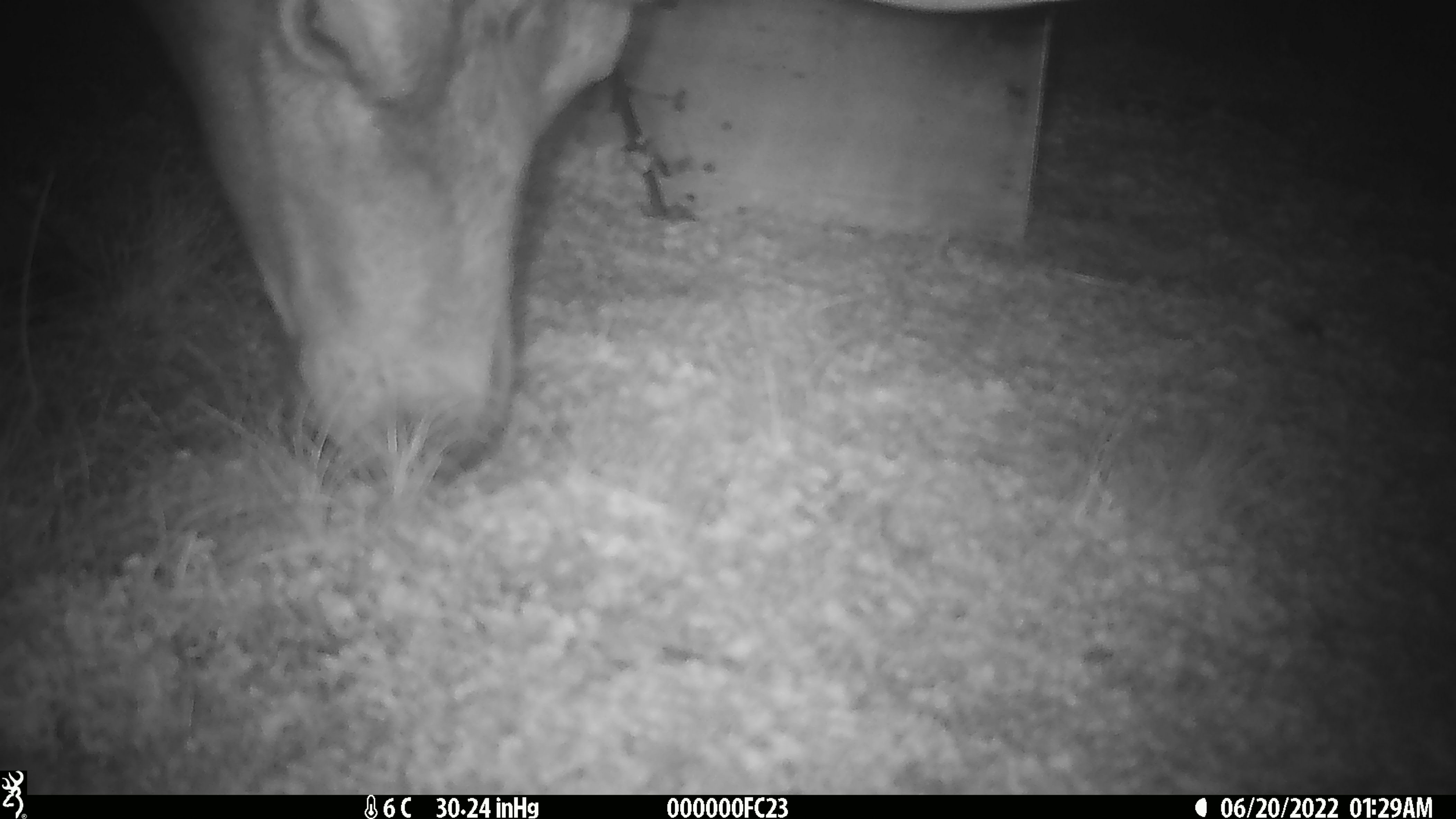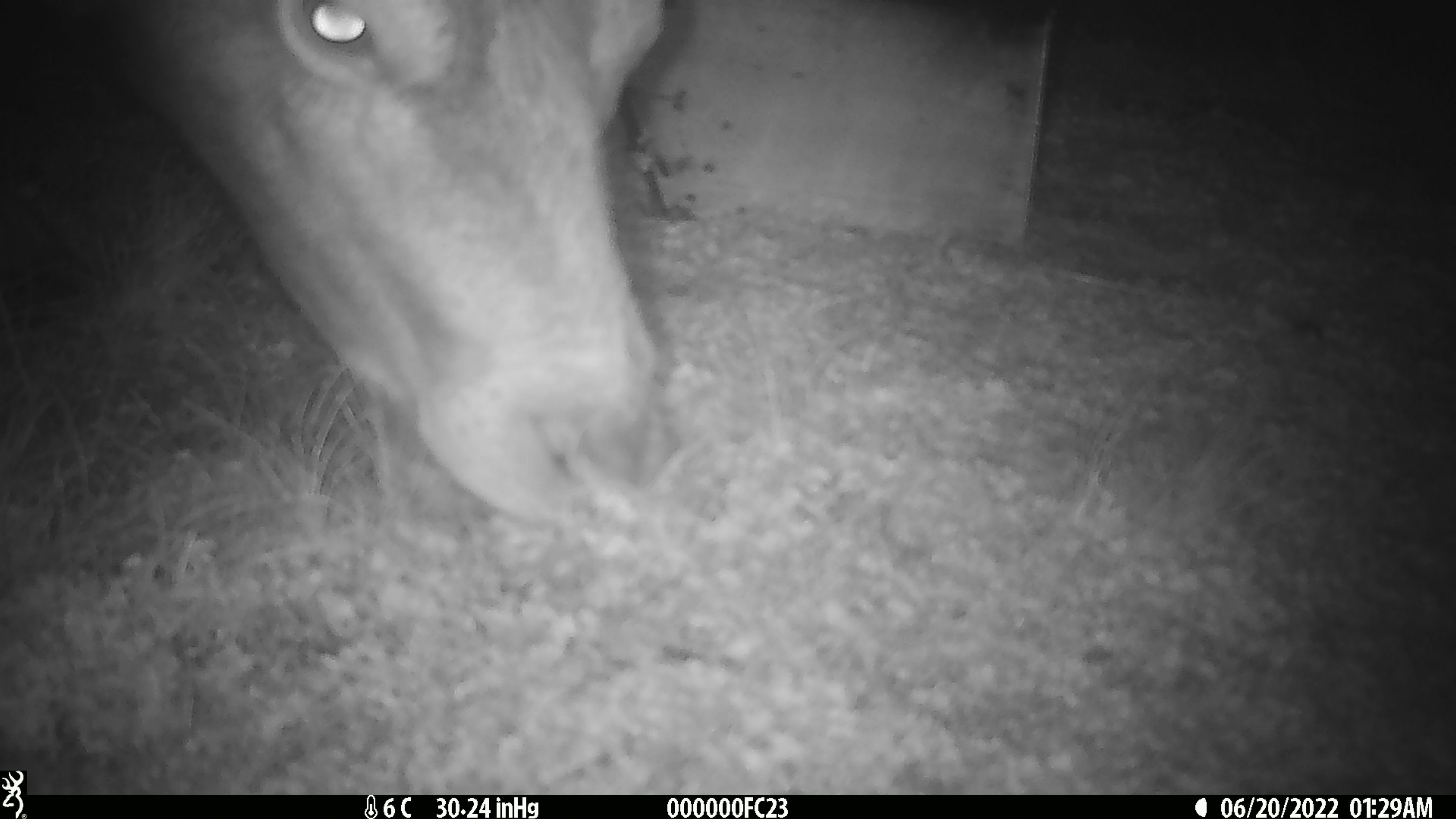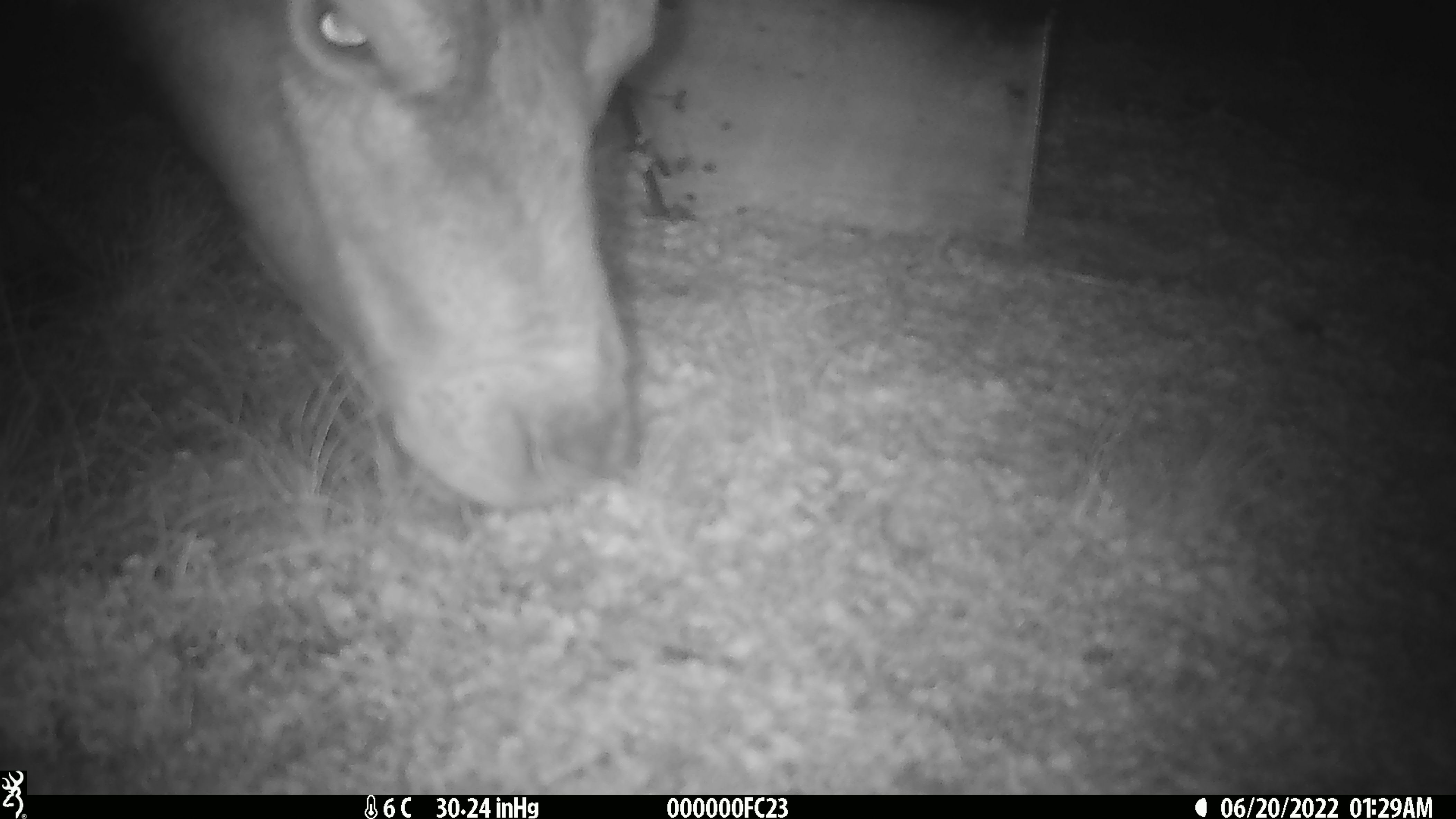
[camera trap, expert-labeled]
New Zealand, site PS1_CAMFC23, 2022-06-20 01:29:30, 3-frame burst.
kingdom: Animalia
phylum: Chordata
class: Mammalia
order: Artiodactyla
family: Cervidae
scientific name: Cervidae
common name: deer